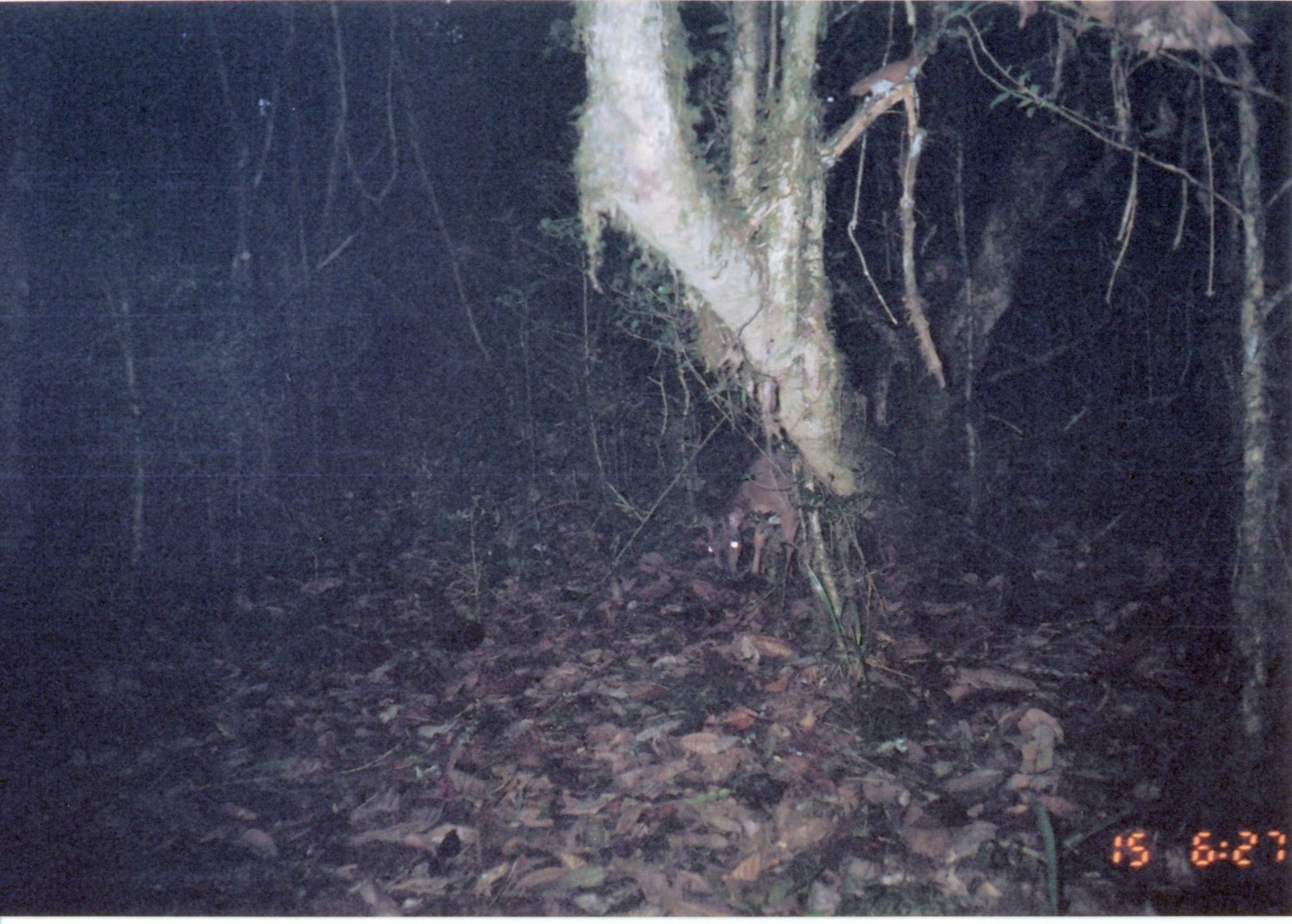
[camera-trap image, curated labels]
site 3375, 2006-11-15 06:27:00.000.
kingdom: Animalia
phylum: Chordata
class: Mammalia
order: Artiodactyla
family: Bovidae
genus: Nesotragus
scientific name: Nesotragus moschatus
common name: suni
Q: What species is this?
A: Nesotragus moschatus (suni).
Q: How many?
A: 1.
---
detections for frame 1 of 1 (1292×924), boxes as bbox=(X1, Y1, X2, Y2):
nesotragus moschatus: bbox=(707, 452, 811, 585)